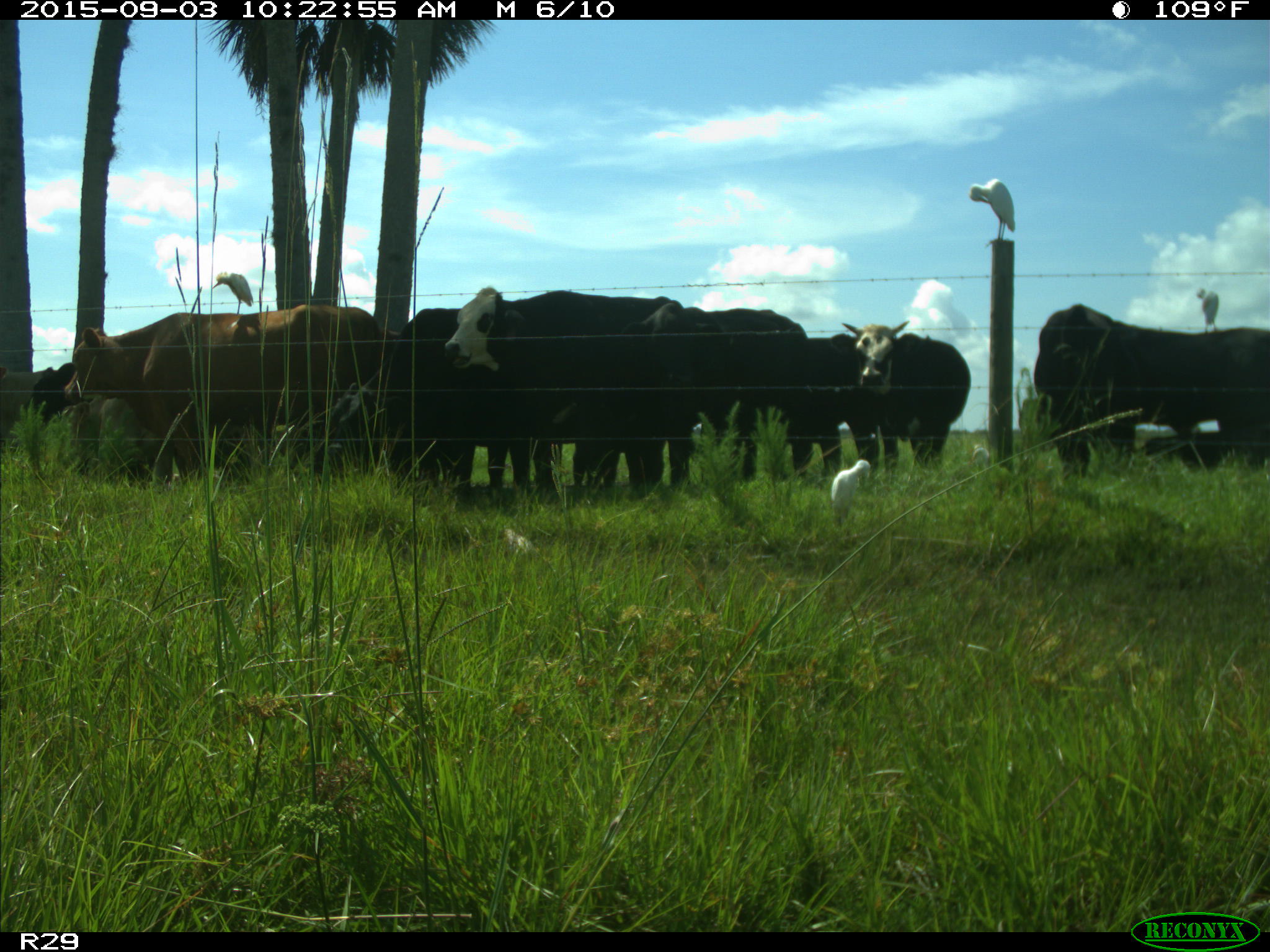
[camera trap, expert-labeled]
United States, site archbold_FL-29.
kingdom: Animalia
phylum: Chordata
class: Mammalia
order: Artiodactyla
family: Bovidae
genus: Bos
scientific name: Bos taurus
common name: domestic cow